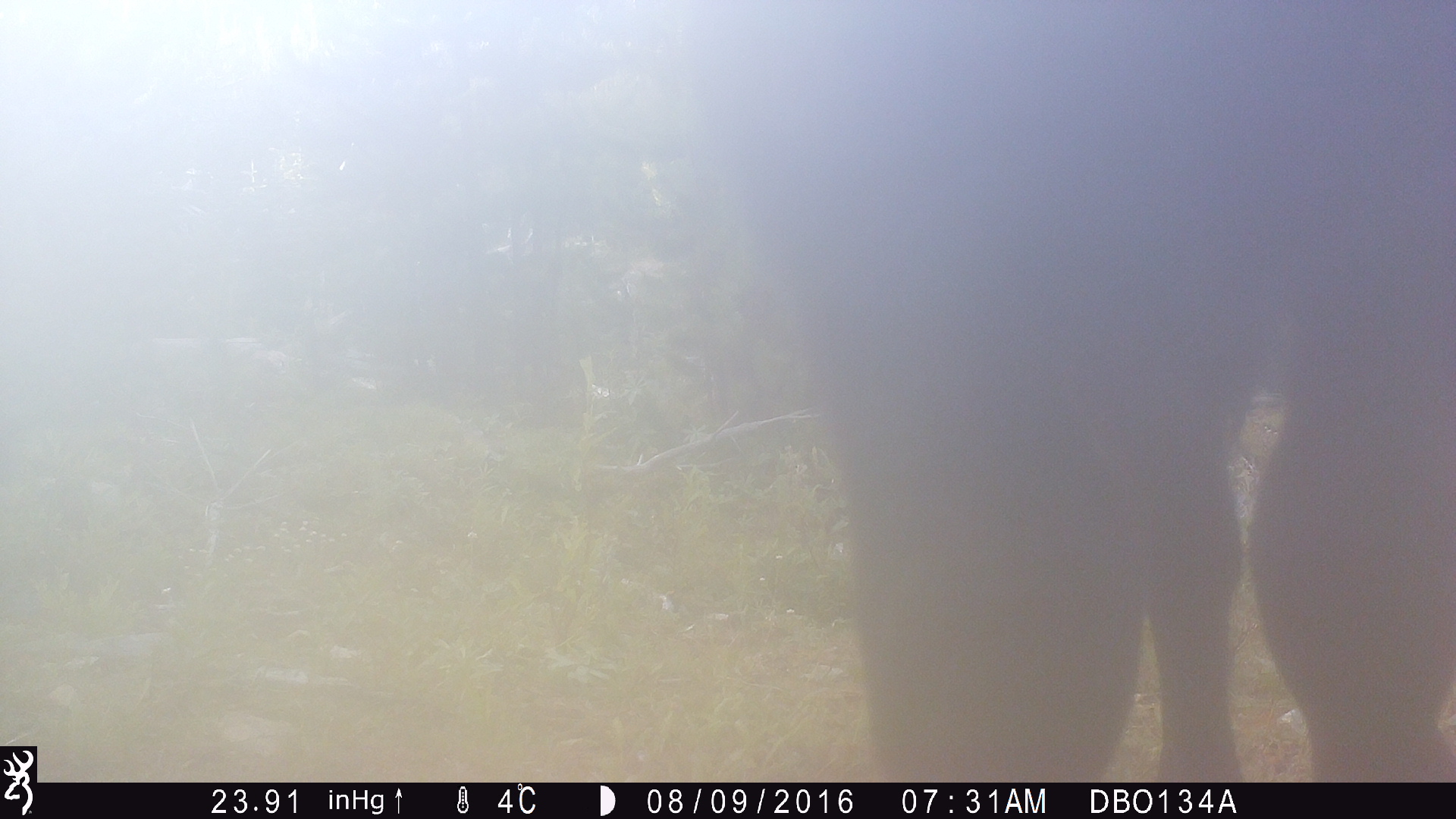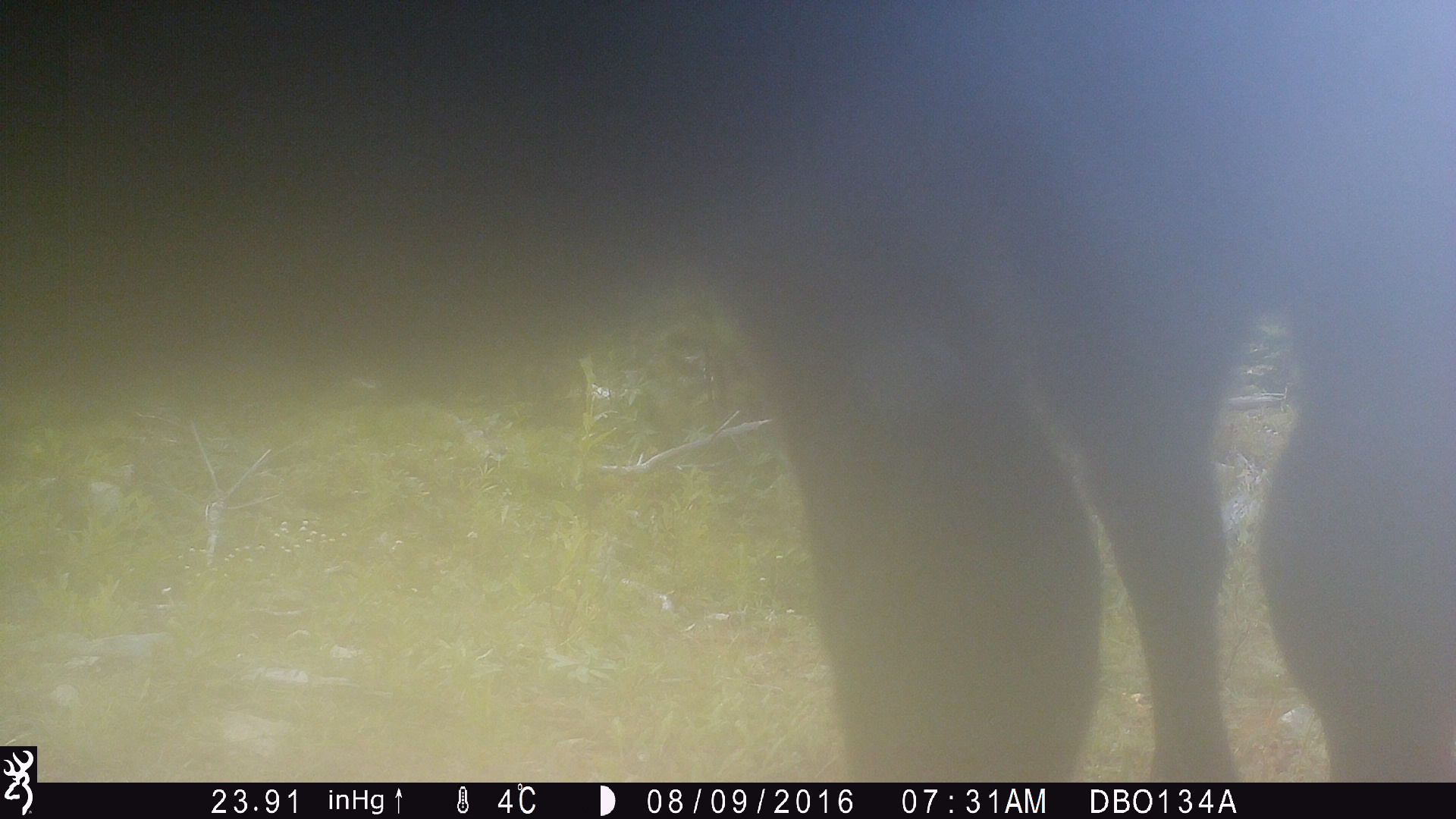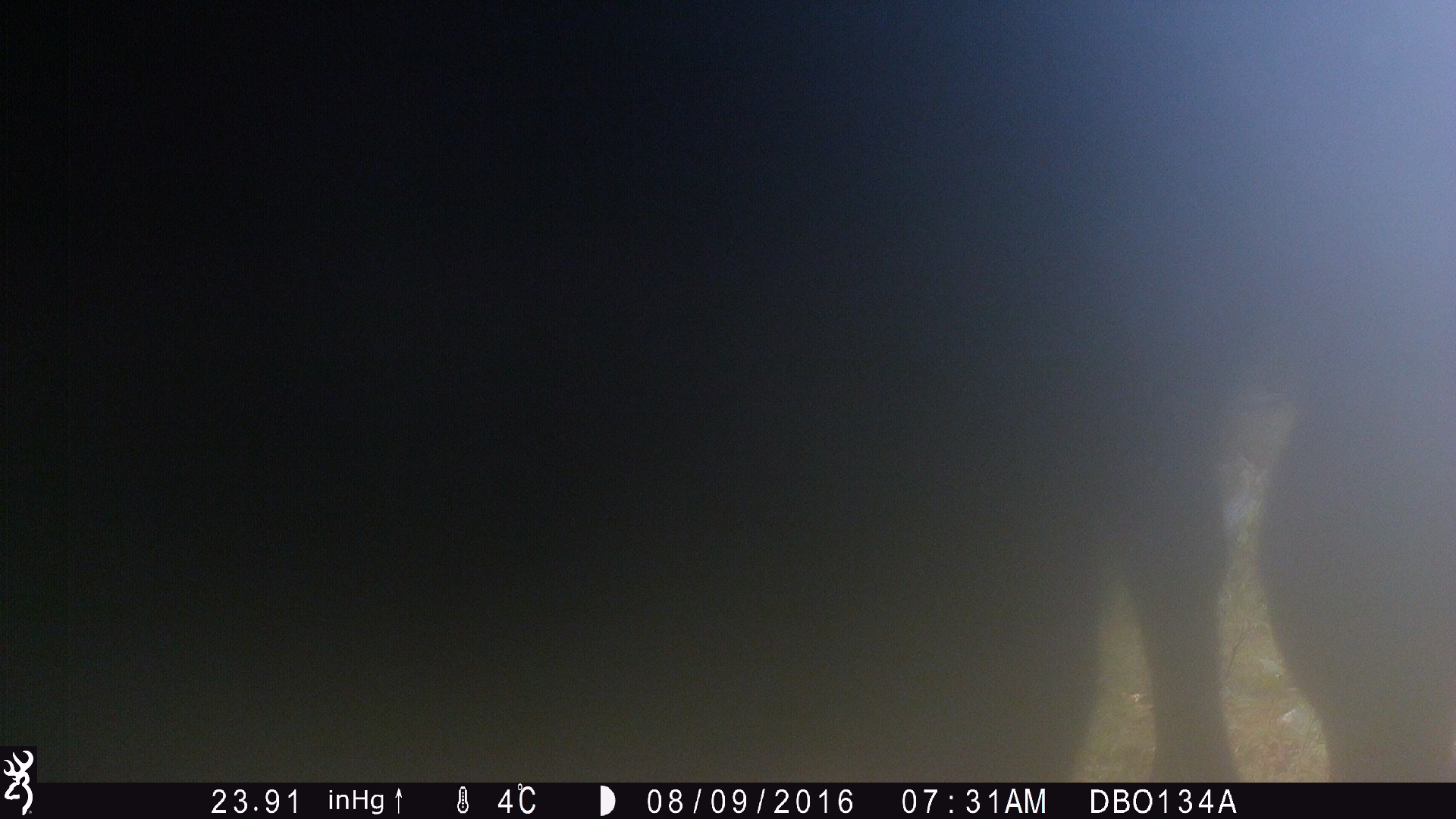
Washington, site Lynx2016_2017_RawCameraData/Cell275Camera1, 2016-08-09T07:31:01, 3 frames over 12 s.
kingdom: Animalia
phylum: Chordata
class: Mammalia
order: Artiodactyla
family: Bovidae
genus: Bos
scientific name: Bos taurus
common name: domestic cattle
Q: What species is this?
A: Domestic cattle (Bos taurus).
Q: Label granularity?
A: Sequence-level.